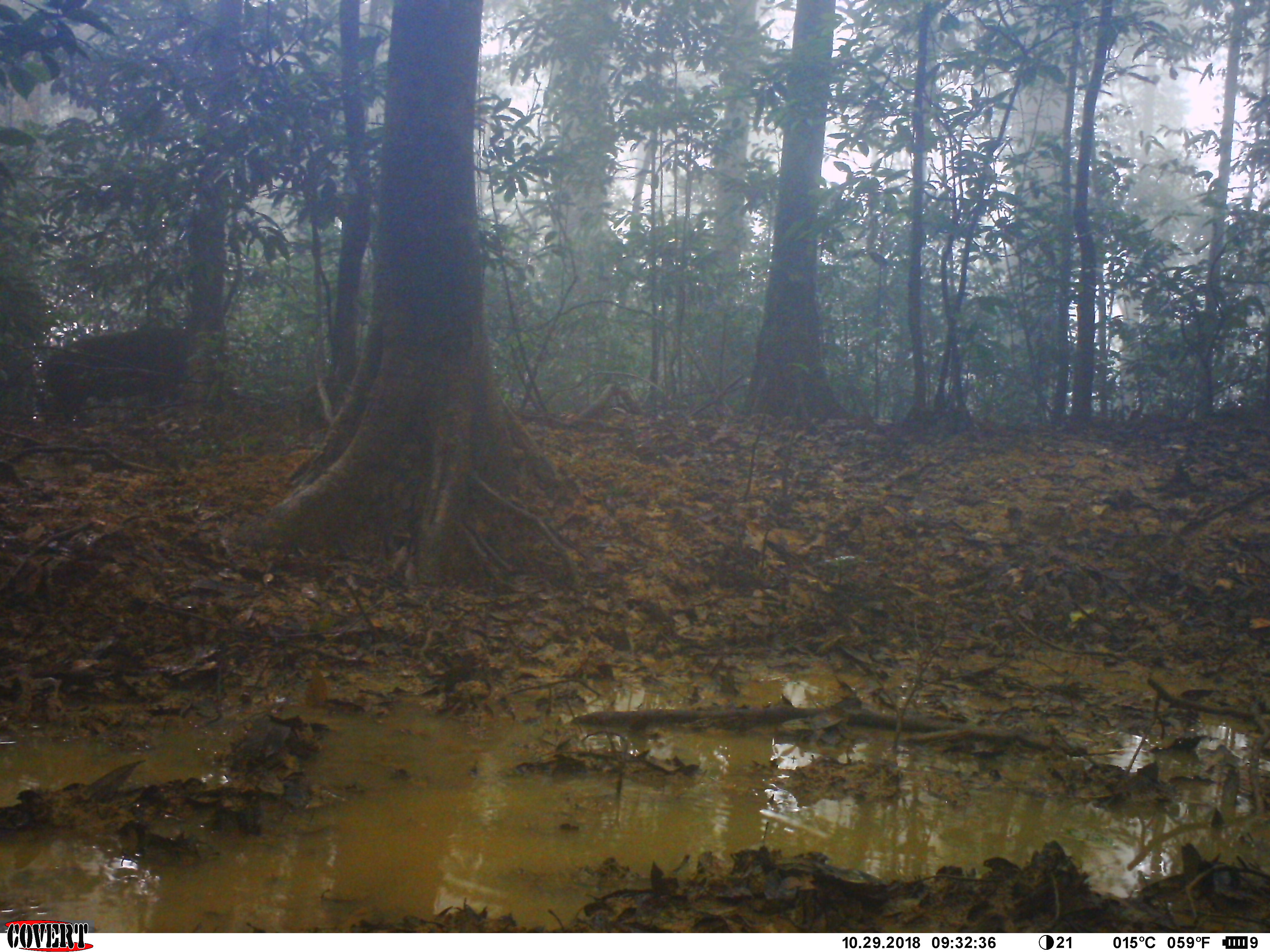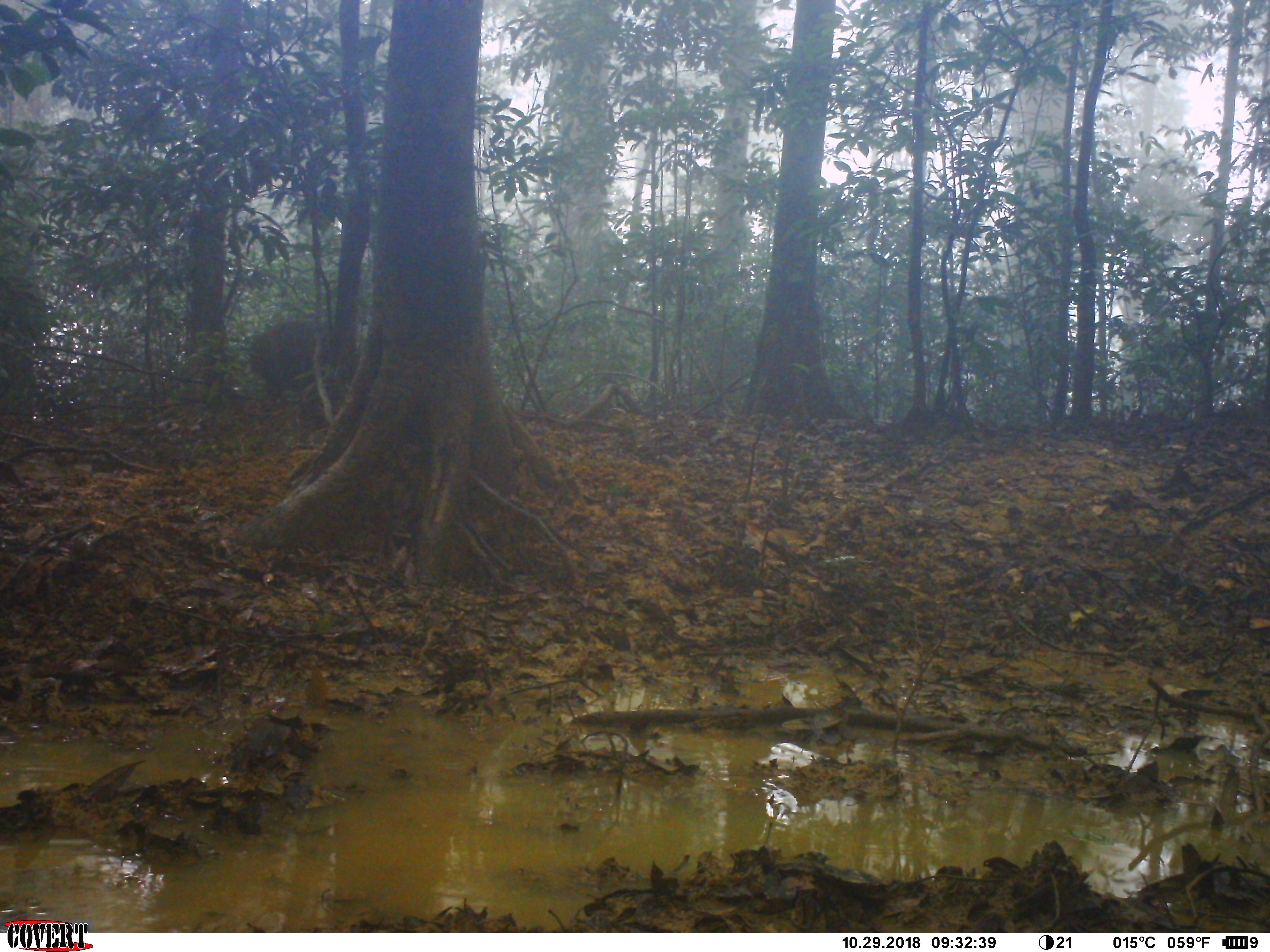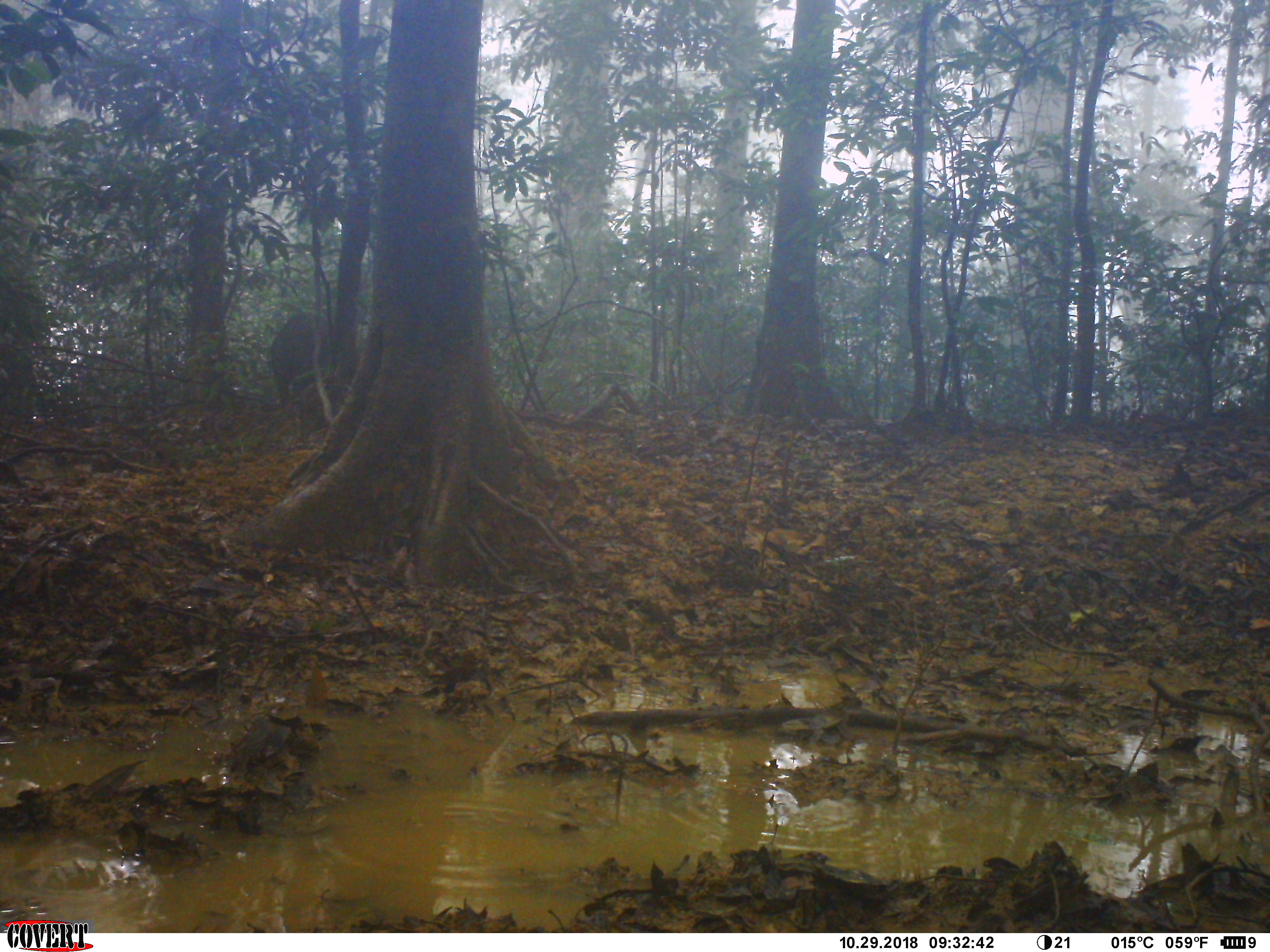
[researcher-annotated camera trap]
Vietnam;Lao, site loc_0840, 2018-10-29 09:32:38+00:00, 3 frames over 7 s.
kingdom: Animalia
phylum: Chordata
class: Mammalia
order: Artiodactyla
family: Suidae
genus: Sus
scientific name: Sus scrofa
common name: eurasian wild pig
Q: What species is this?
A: Eurasian wild pig (Sus scrofa).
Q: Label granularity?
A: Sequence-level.